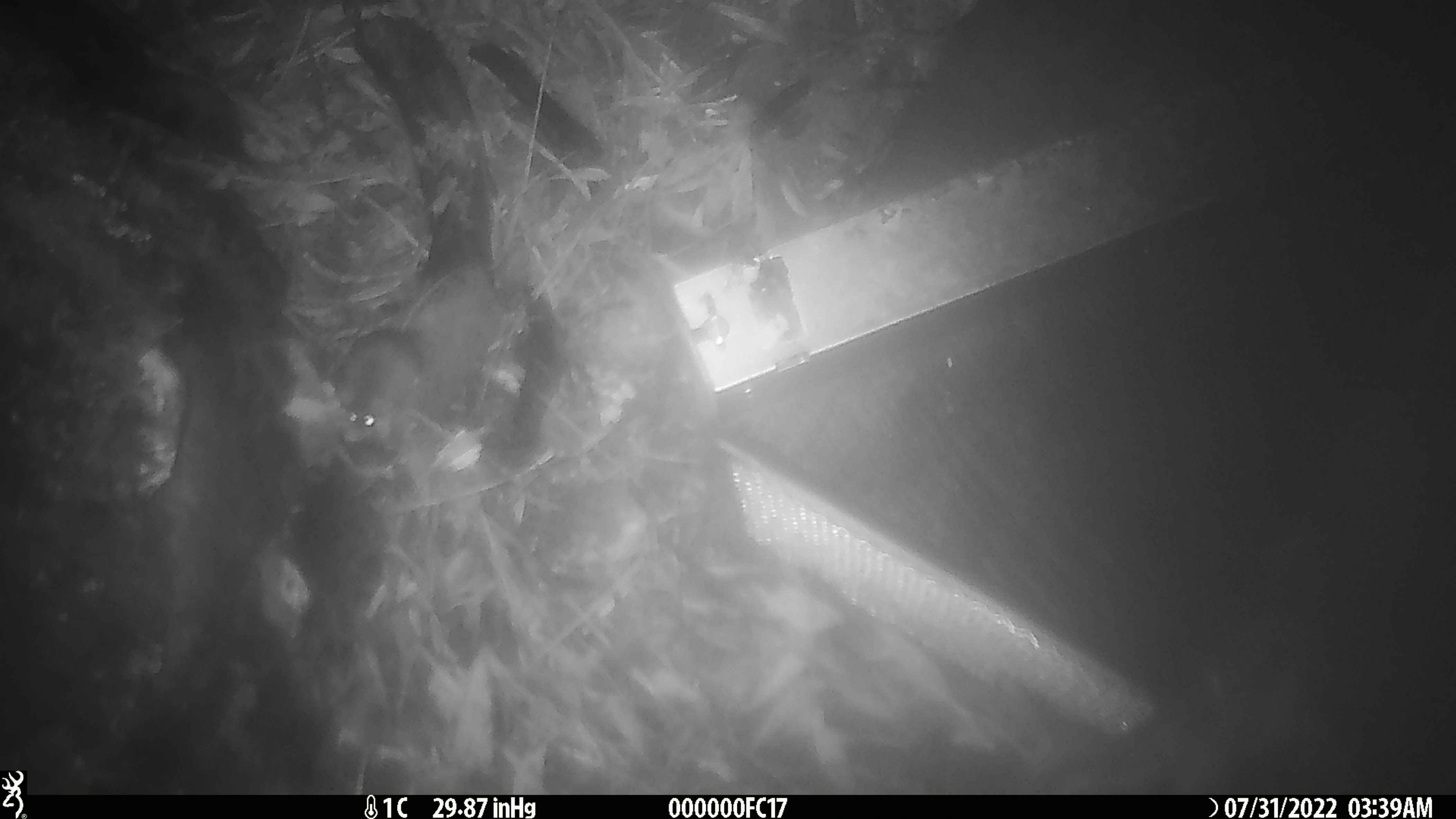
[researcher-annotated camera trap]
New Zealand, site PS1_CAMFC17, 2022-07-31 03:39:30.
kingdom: Animalia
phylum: Chordata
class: Mammalia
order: Rodentia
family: Muridae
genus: Mus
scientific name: Mus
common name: mouse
Mouse (Mus).